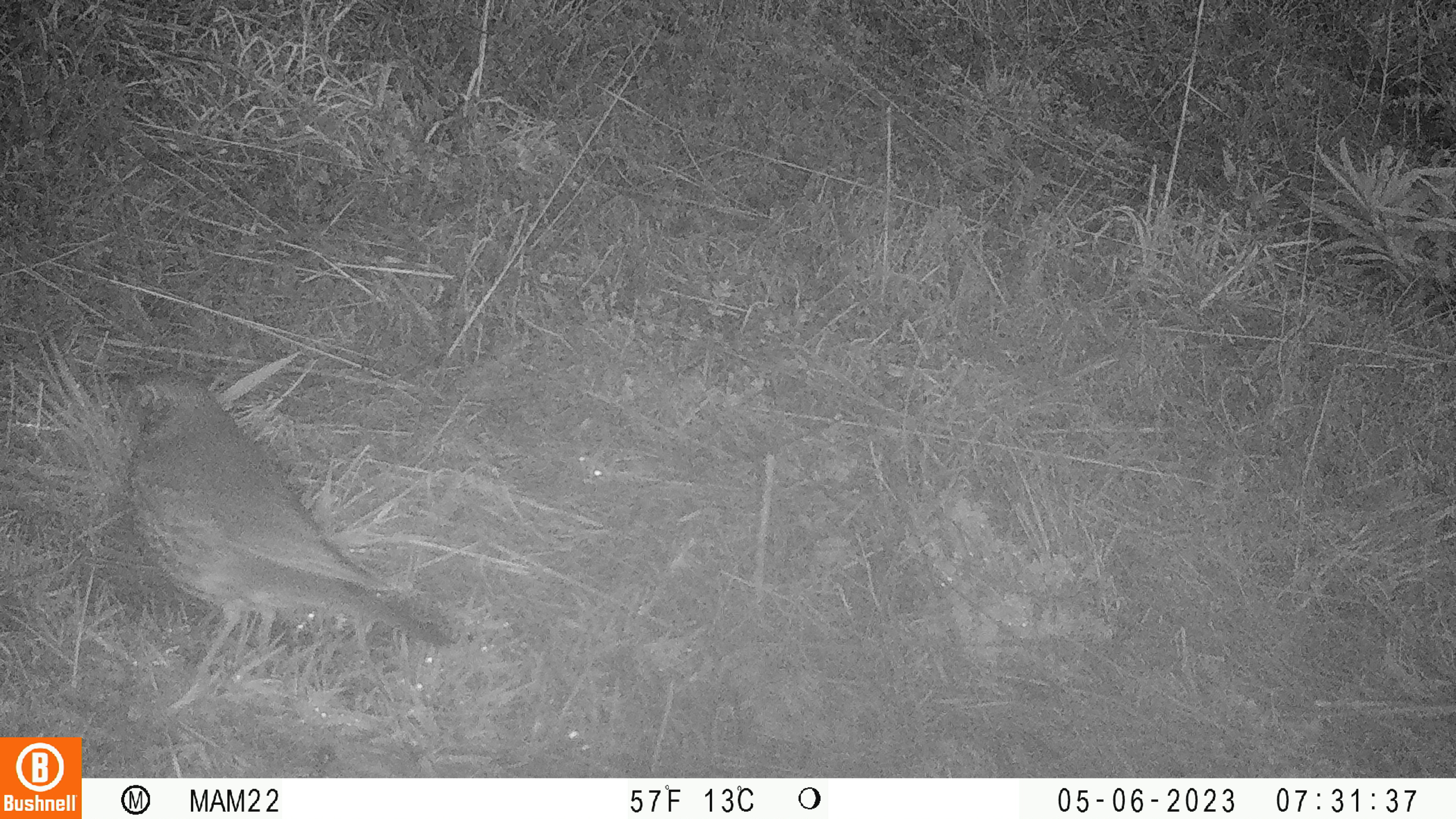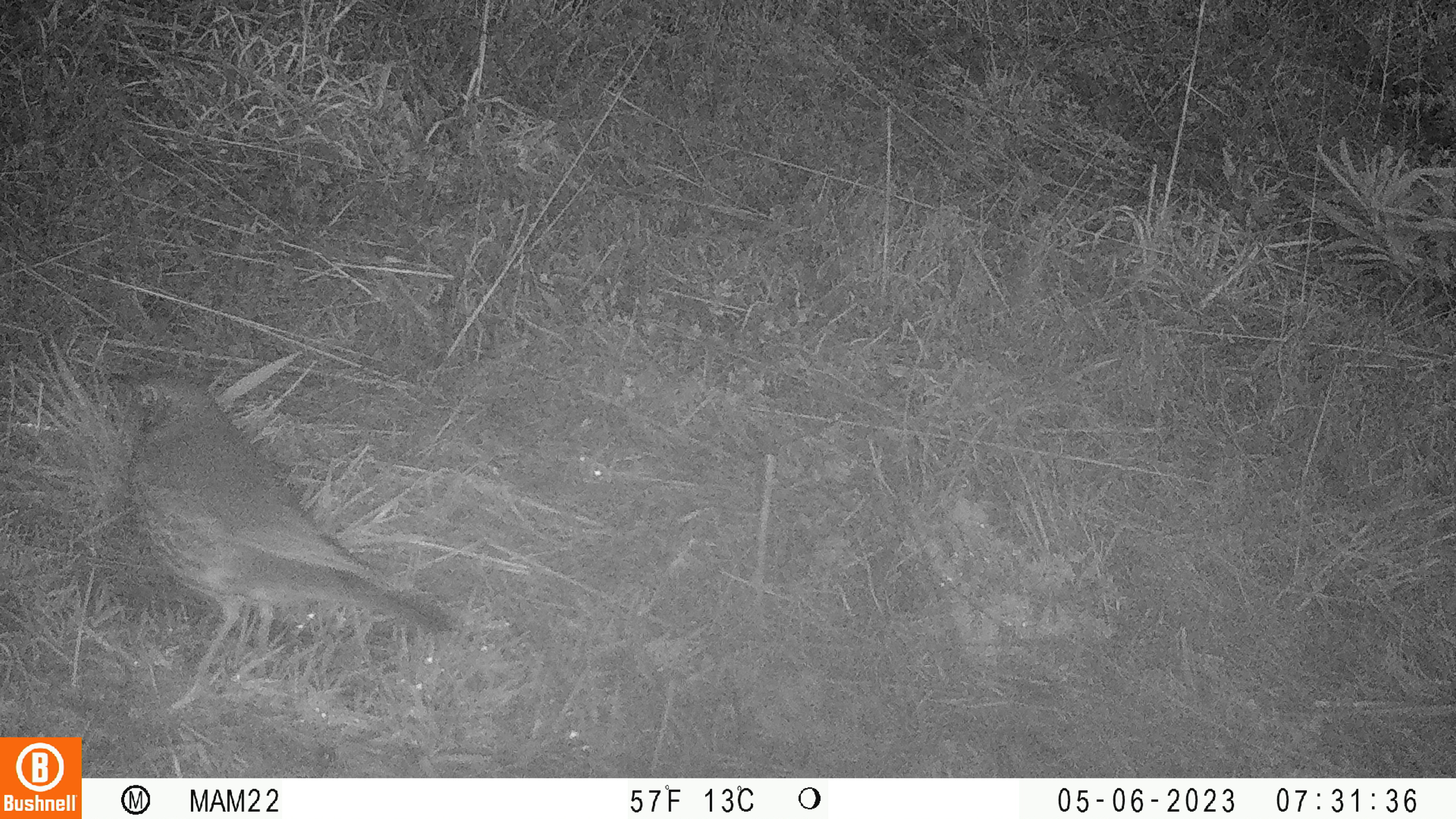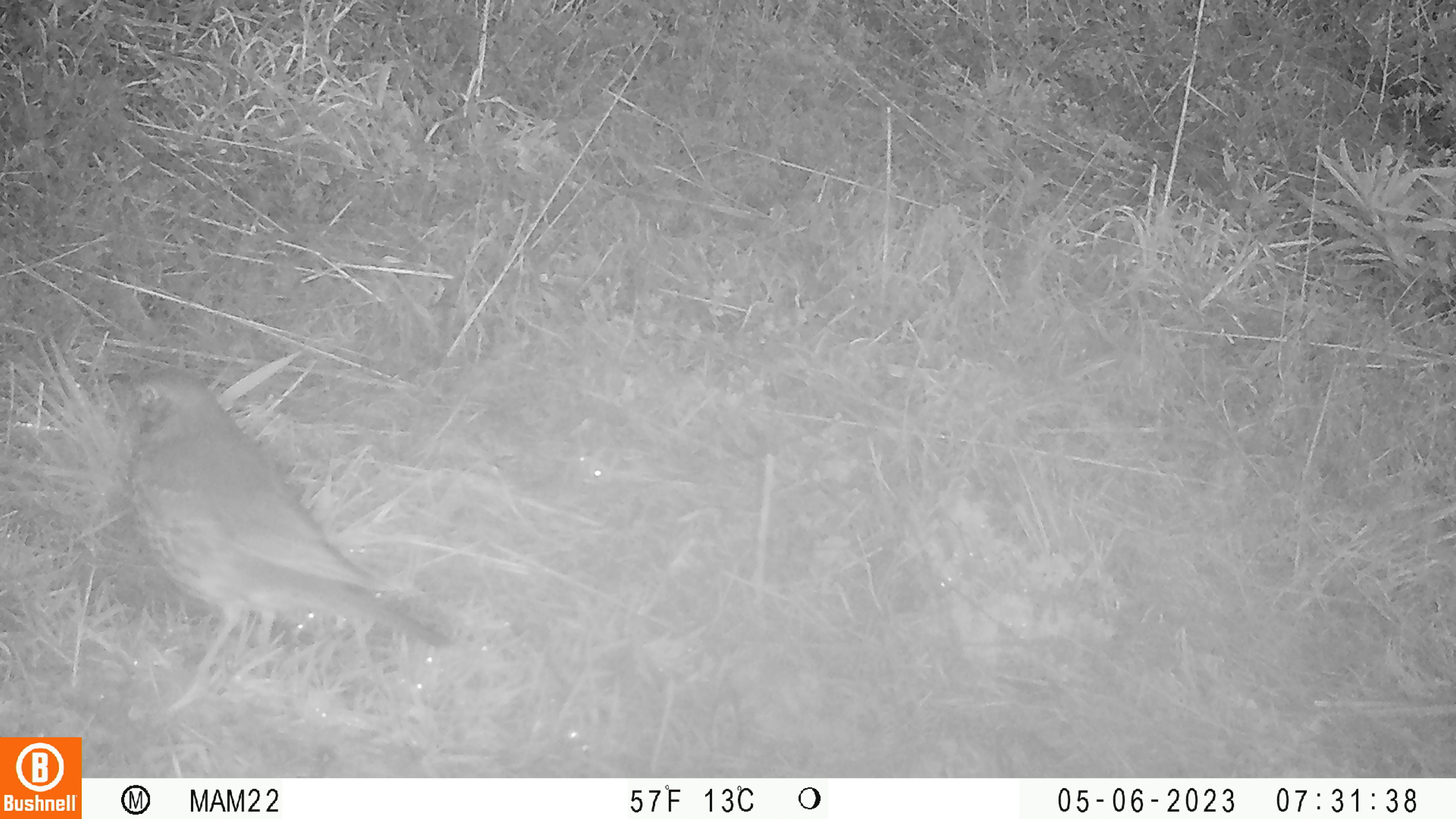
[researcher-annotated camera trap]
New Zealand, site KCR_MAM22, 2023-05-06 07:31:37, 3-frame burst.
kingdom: Animalia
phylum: Chordata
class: Aves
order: Passeriformes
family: Turdidae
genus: Turdus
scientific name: Turdus philomelos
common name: song thrush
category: thrush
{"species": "thrush (song thrush) (Turdus philomelos)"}